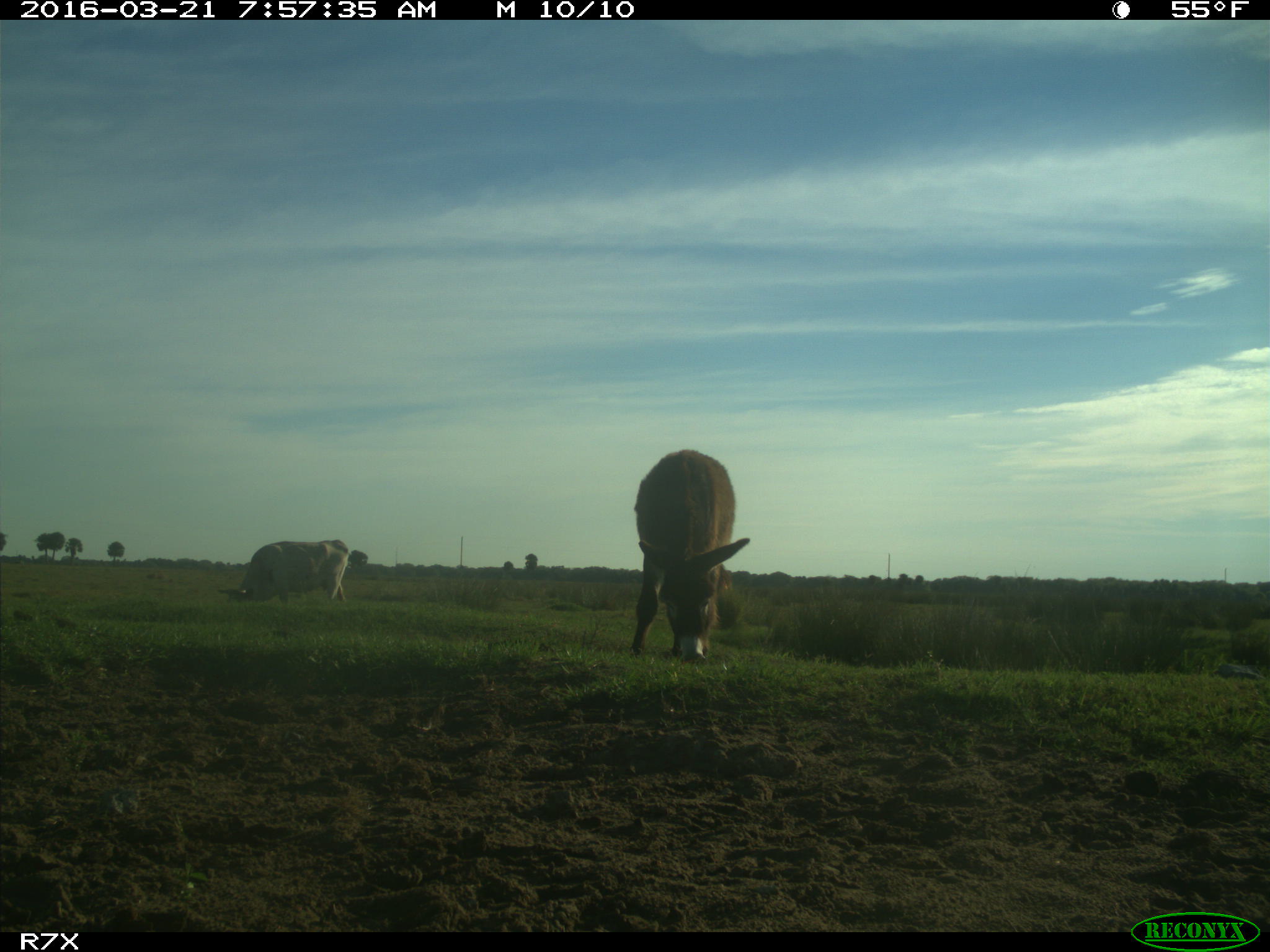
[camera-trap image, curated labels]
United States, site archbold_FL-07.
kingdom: Animalia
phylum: Chordata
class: Mammalia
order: Artiodactyla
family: Bovidae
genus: Bos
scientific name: Bos taurus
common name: domestic cow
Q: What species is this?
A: Bos taurus (domestic cow).